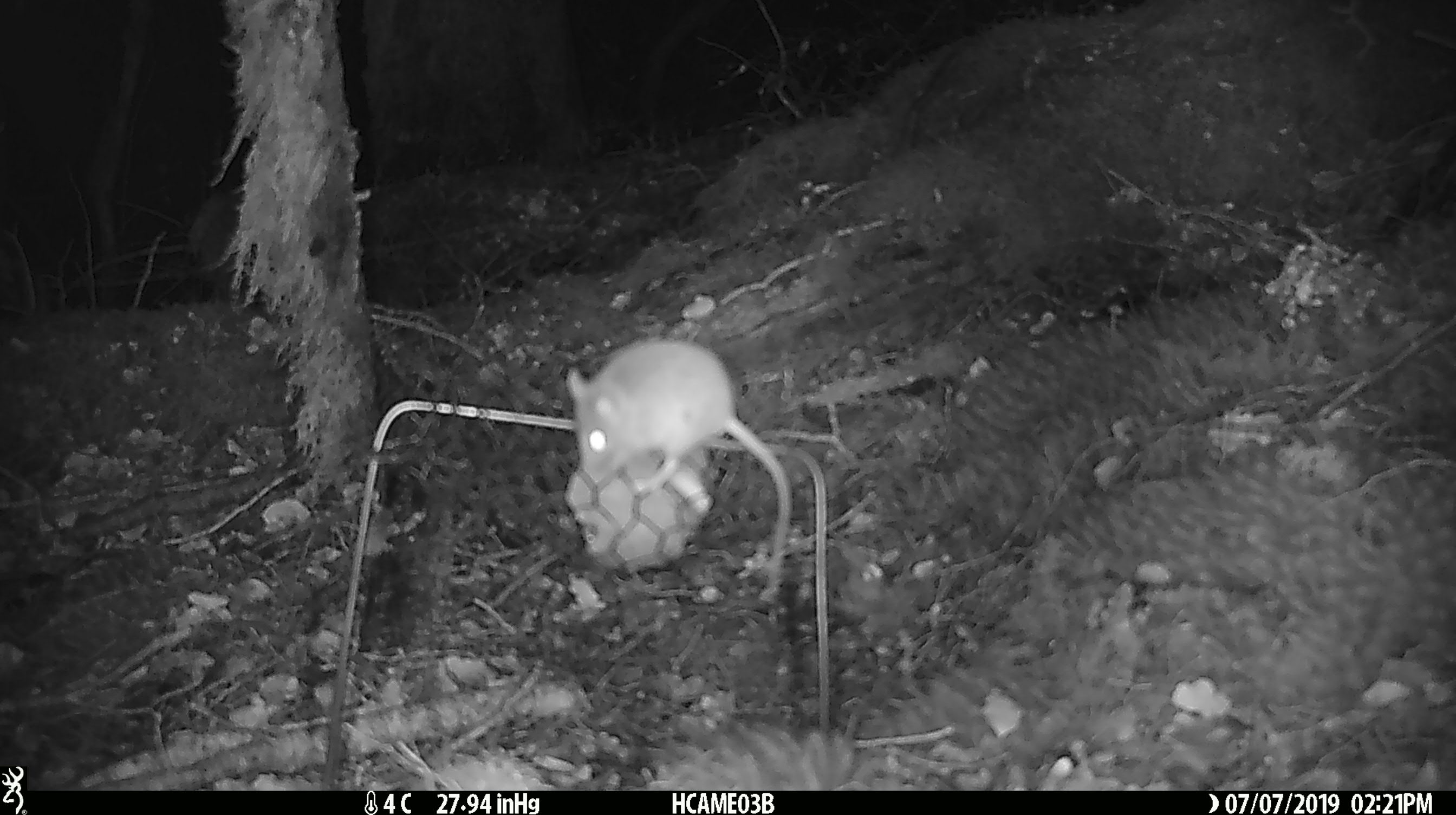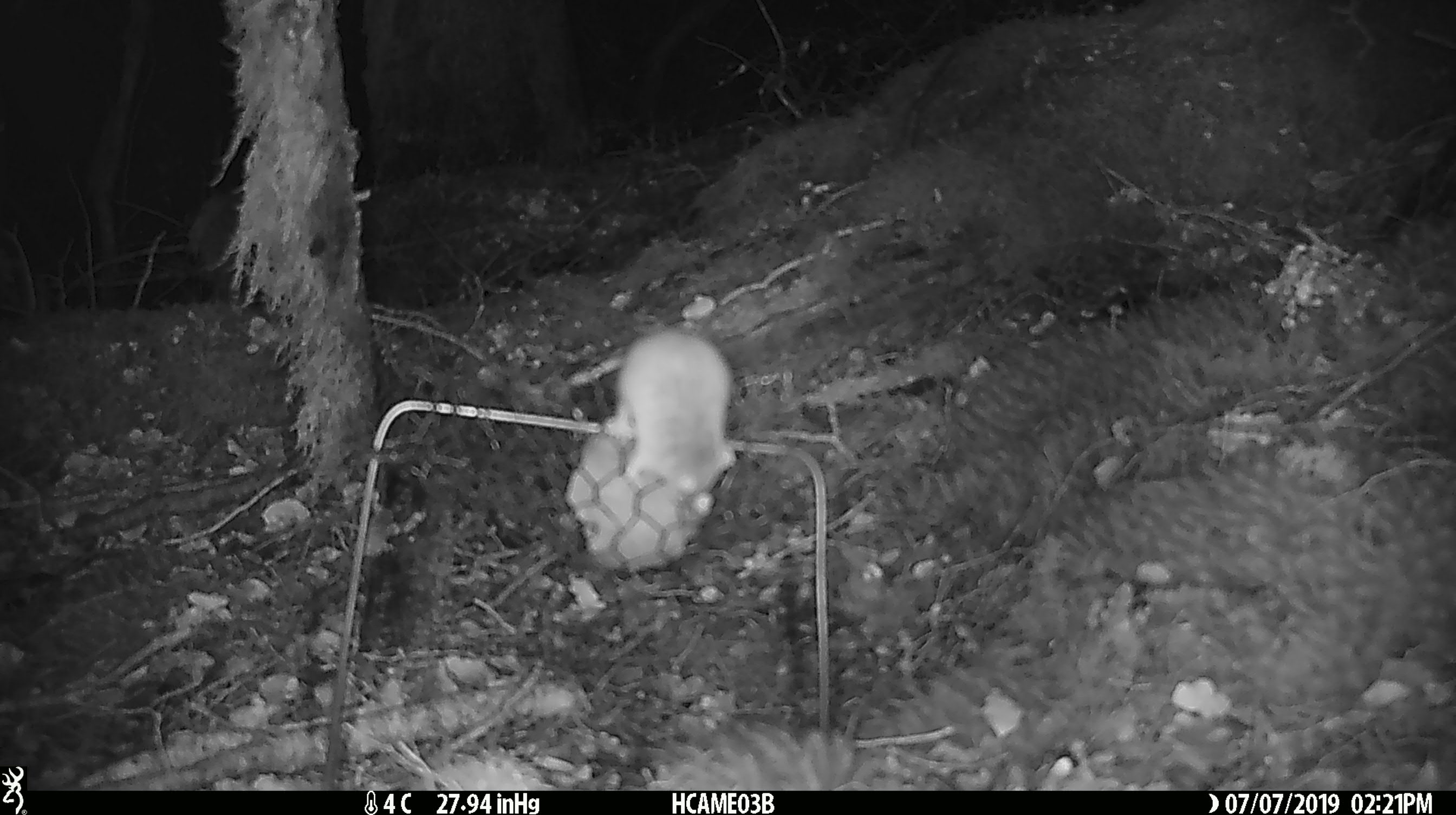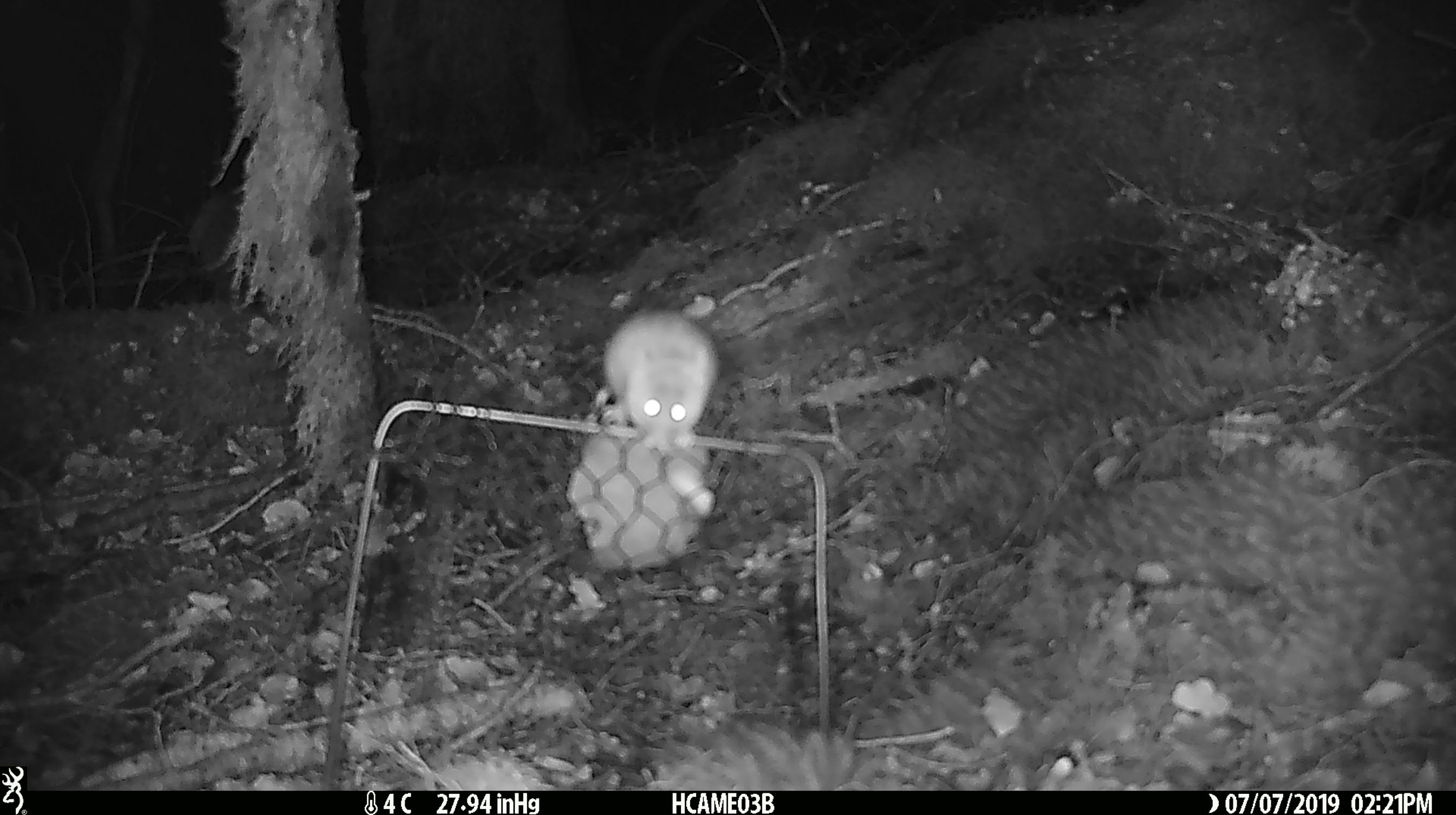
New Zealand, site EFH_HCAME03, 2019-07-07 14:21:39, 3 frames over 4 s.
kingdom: Animalia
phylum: Chordata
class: Mammalia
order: Rodentia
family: Muridae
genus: Mus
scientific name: Mus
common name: mouse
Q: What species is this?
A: Mouse (Mus).